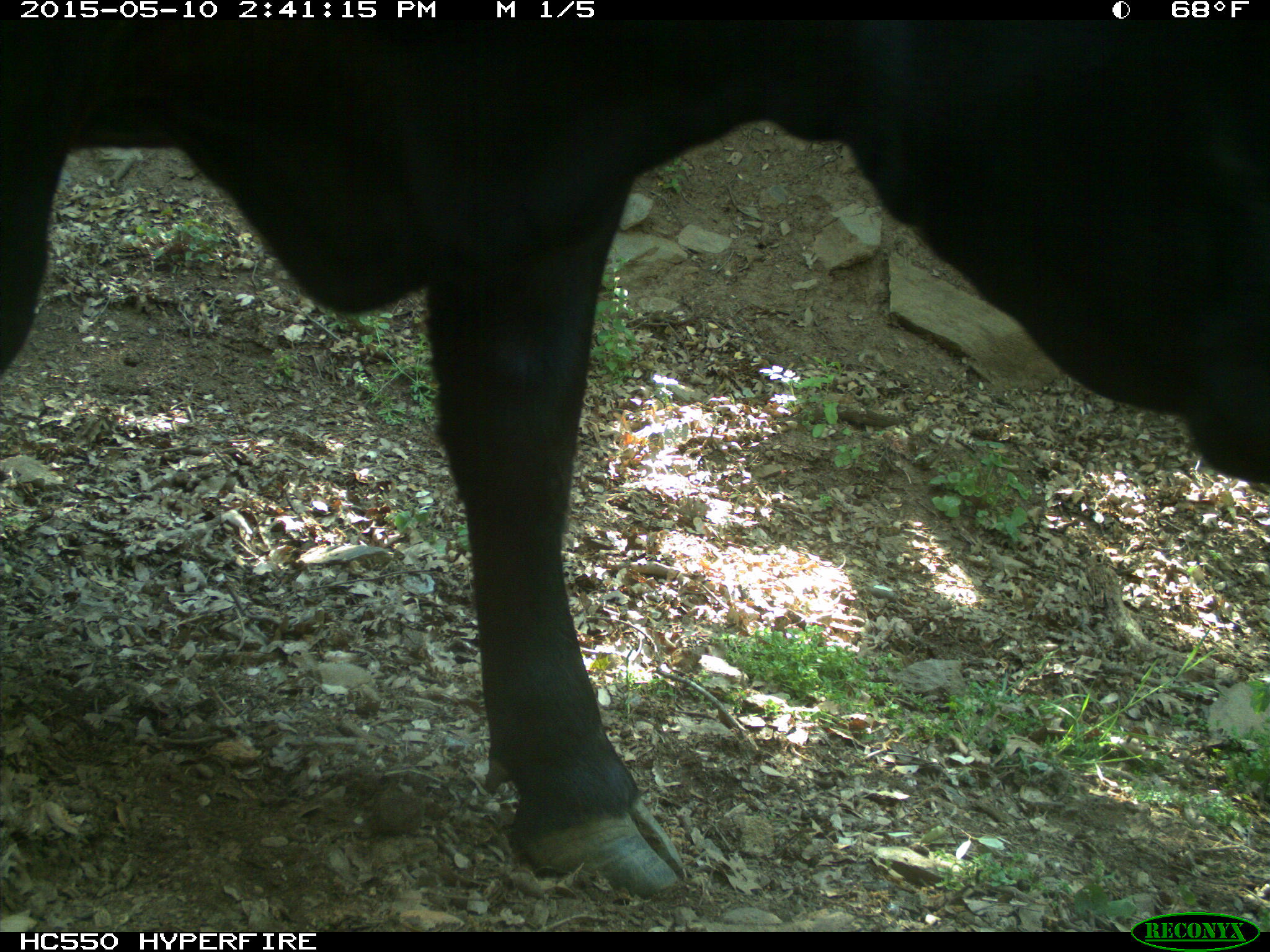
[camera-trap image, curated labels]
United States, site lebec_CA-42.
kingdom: Animalia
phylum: Chordata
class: Mammalia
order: Artiodactyla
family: Bovidae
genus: Bos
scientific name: Bos taurus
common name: domestic cow